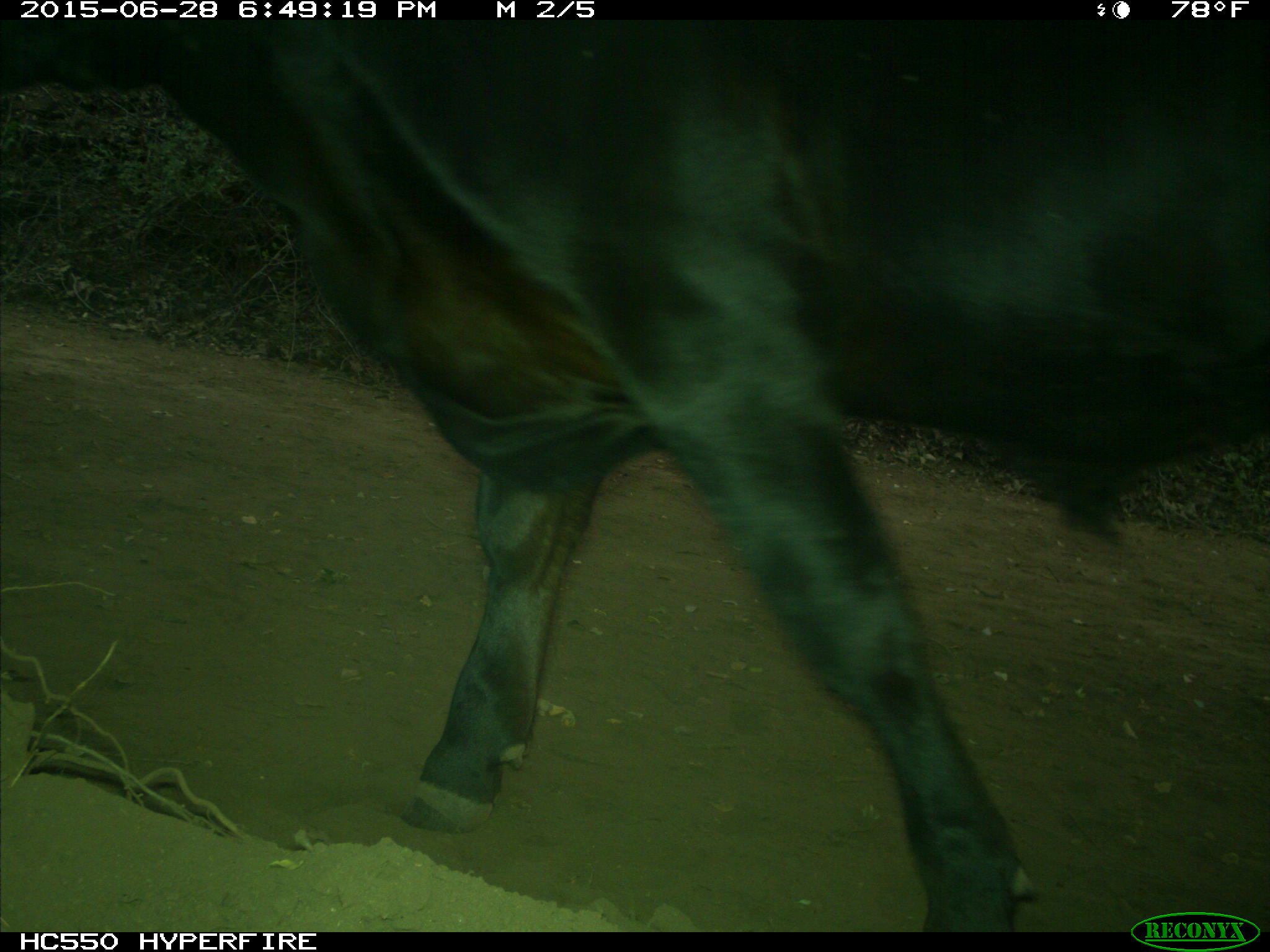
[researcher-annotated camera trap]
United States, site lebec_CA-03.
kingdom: Animalia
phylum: Chordata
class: Mammalia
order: Artiodactyla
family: Bovidae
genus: Bos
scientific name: Bos taurus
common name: domestic cow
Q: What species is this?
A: Bos taurus (domestic cow).